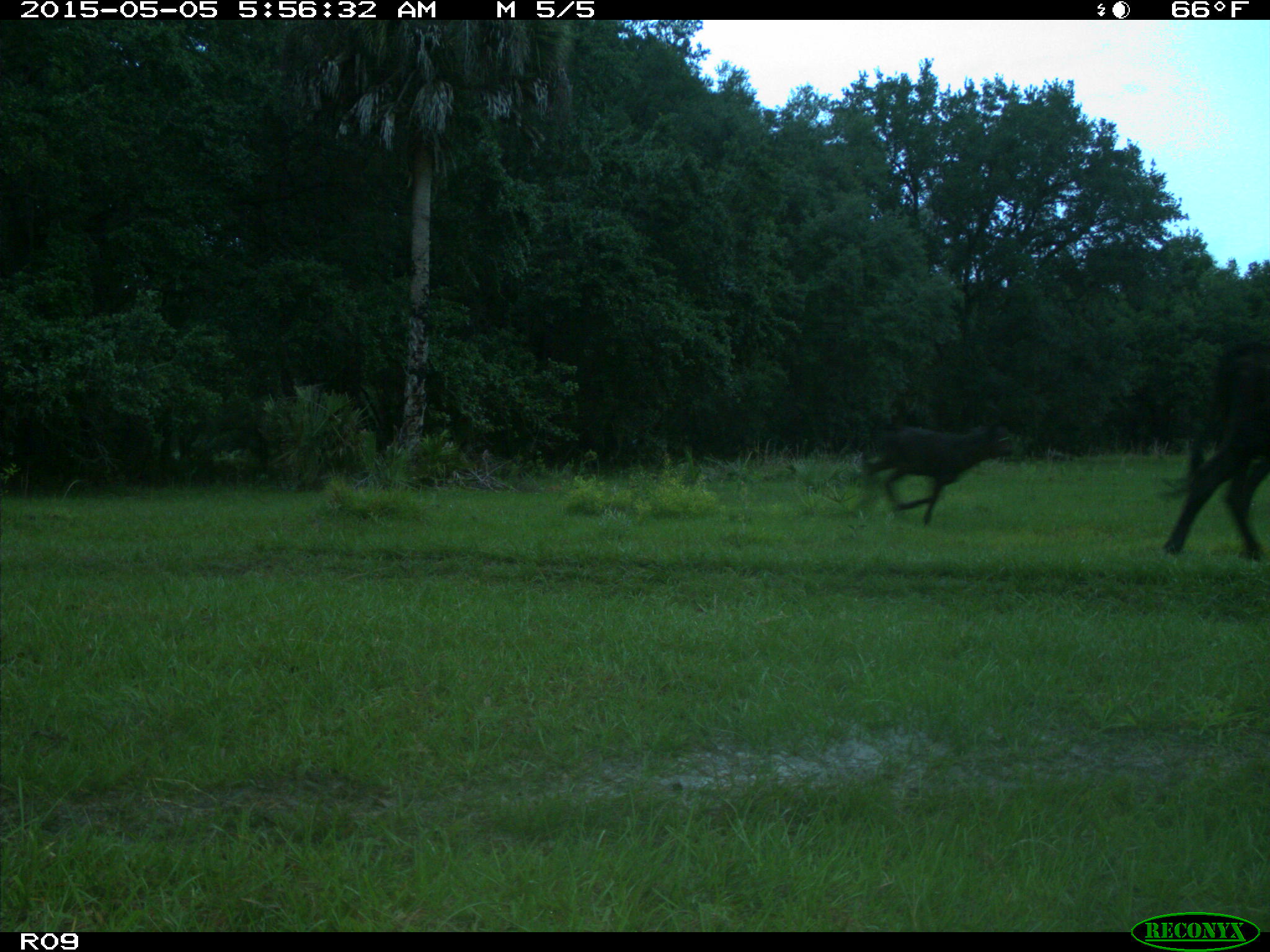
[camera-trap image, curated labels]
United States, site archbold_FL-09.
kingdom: Animalia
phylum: Chordata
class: Mammalia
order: Artiodactyla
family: Bovidae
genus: Bos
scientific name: Bos taurus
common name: domestic cow